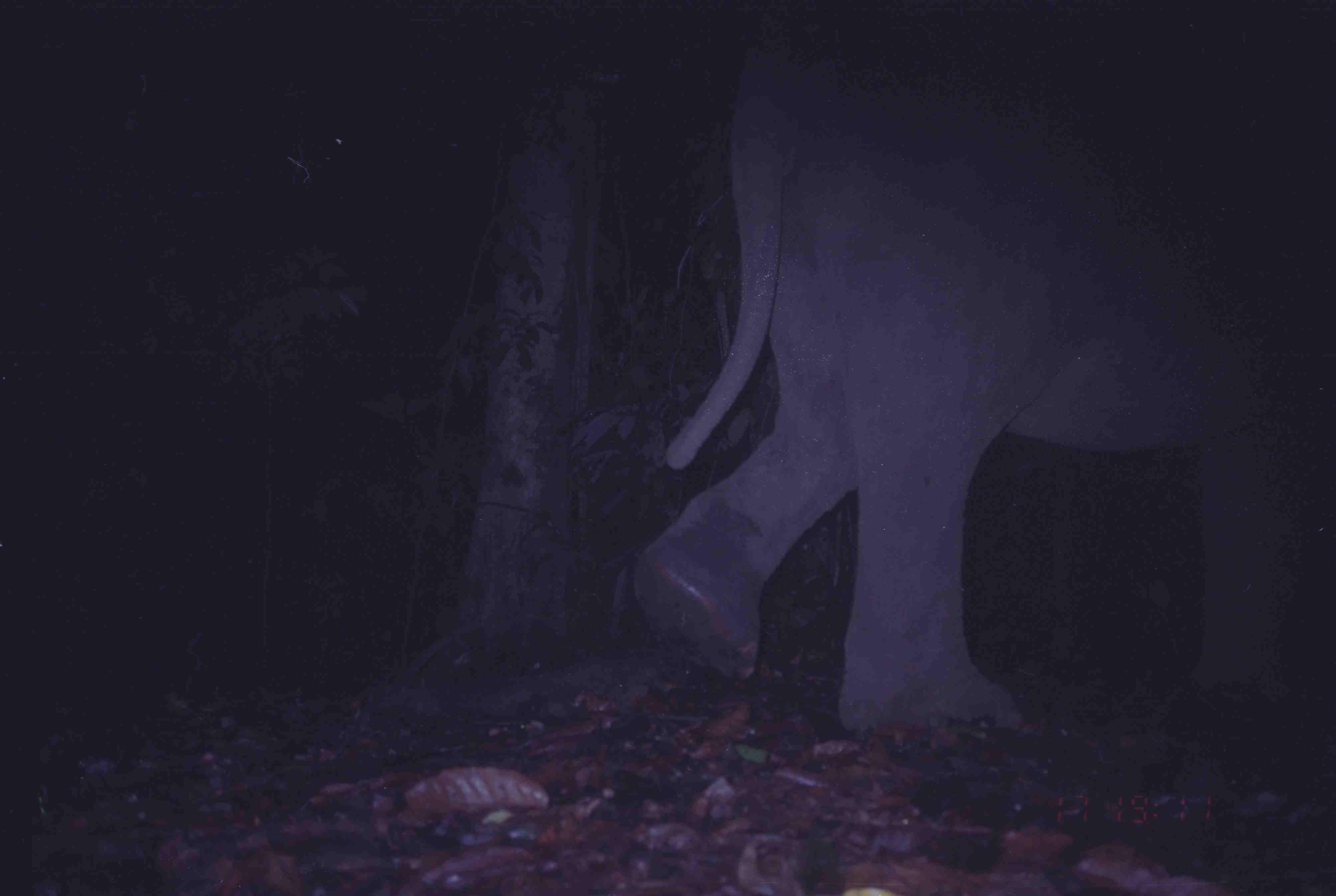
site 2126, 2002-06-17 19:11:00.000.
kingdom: Animalia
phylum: Chordata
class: Mammalia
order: Proboscidea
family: Elephantidae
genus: Elephas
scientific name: Elephas maximus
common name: asian elephant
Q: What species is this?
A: Elephas maximus (asian elephant).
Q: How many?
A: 1.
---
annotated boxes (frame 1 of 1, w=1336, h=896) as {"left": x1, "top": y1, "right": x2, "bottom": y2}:
elephas maximus: {"left": 625, "top": 5, "right": 1330, "bottom": 735}